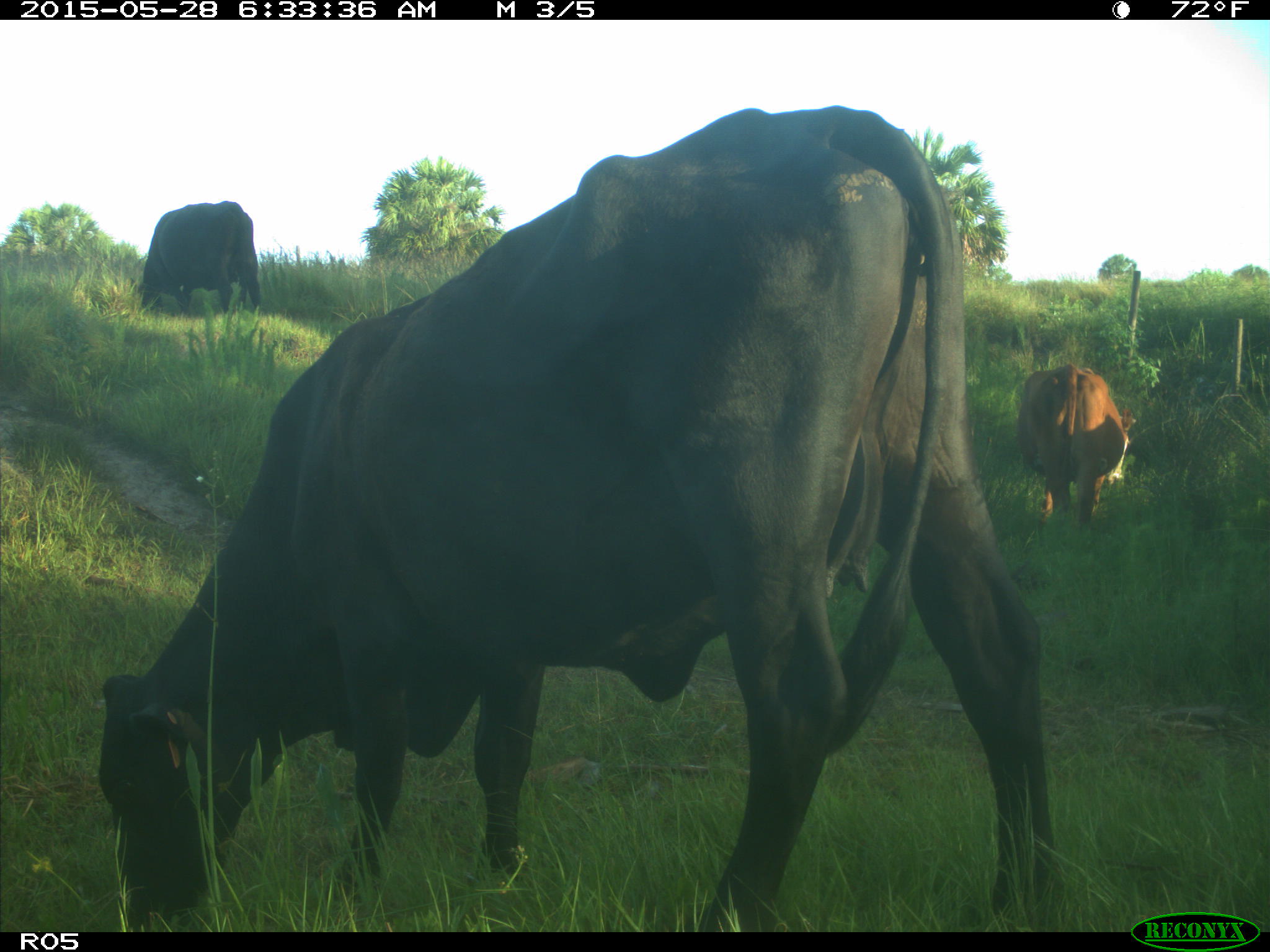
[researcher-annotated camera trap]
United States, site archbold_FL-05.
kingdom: Animalia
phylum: Chordata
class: Mammalia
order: Artiodactyla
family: Bovidae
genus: Bos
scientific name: Bos taurus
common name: domestic cow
Bos taurus (domestic cow).